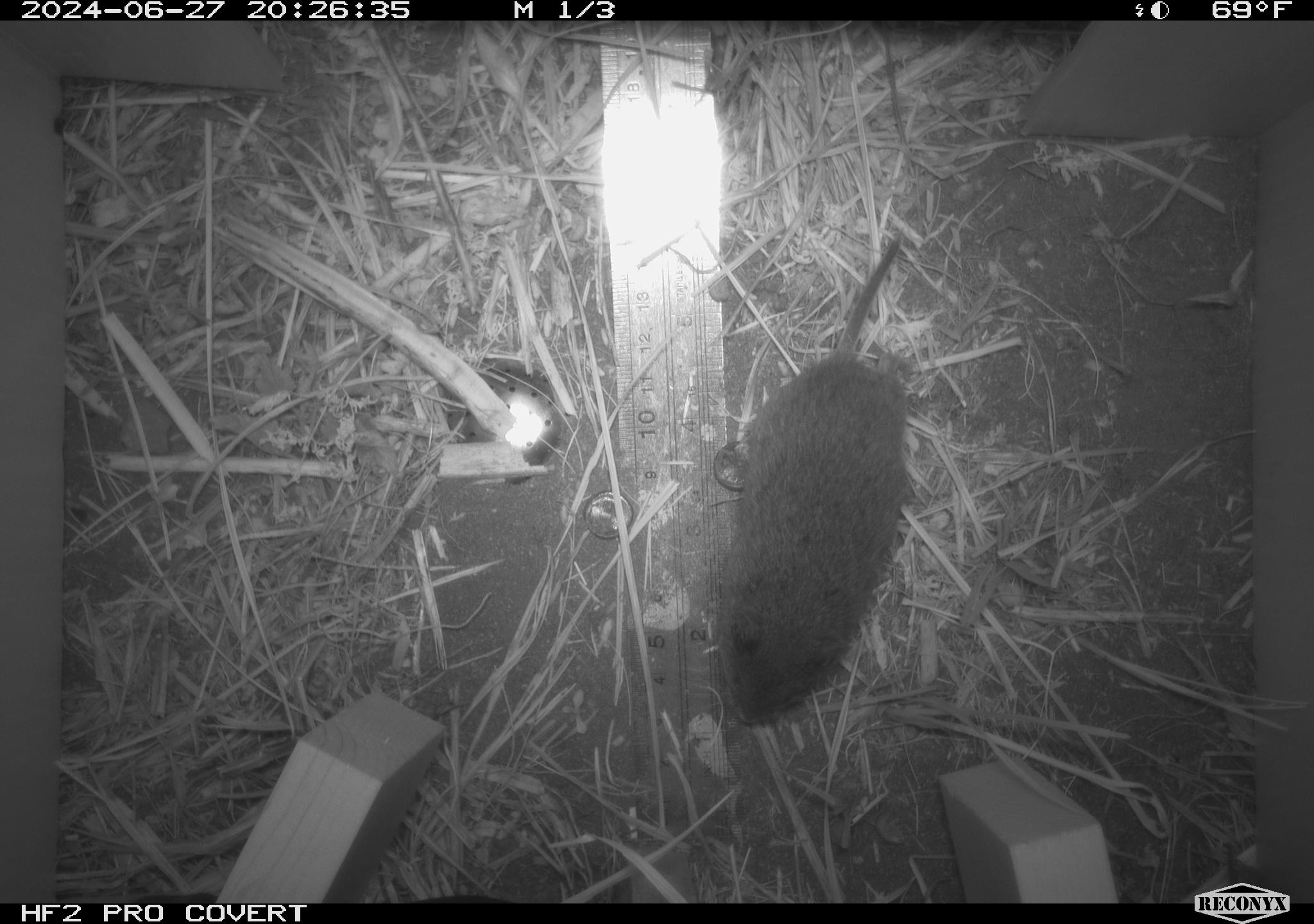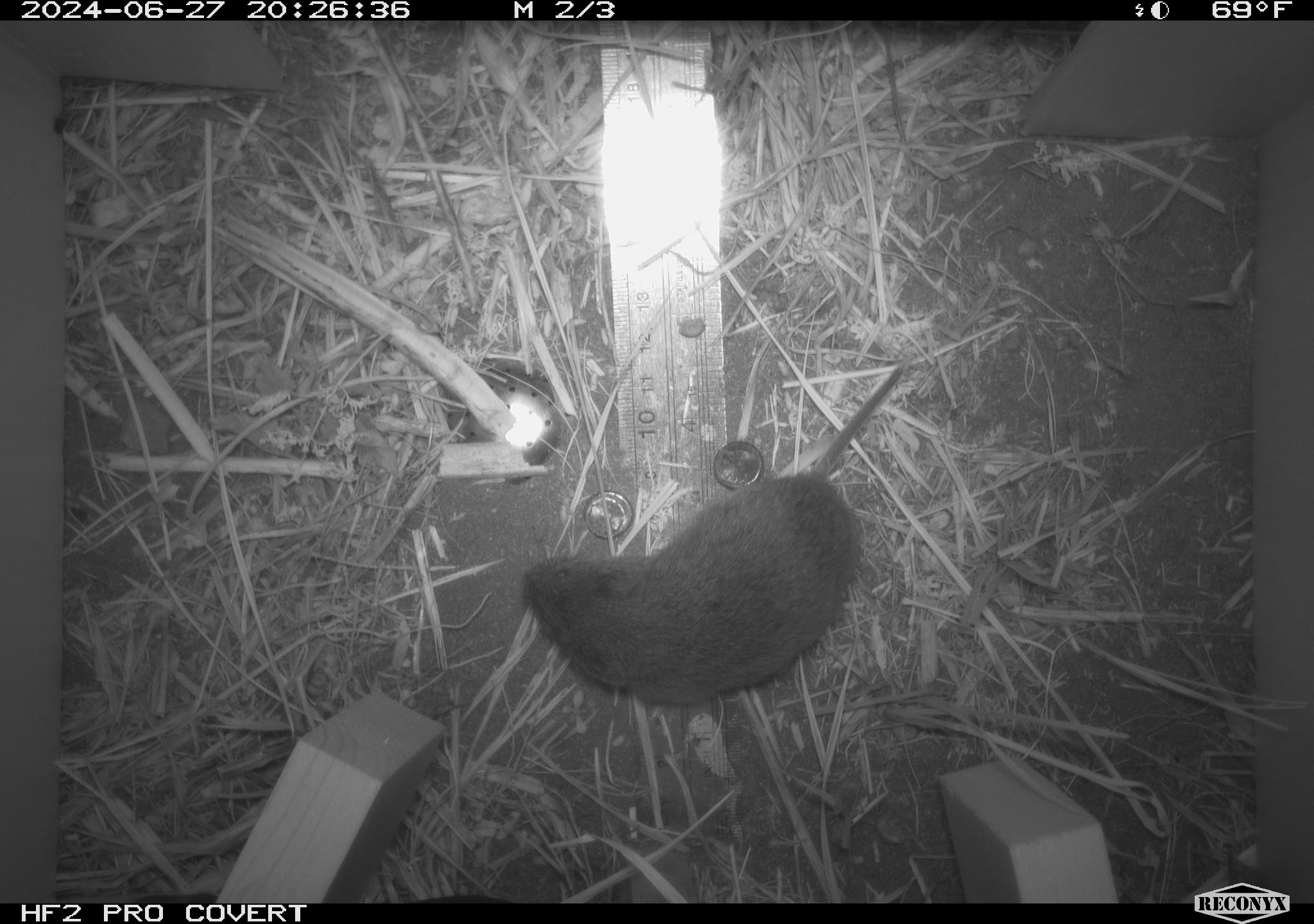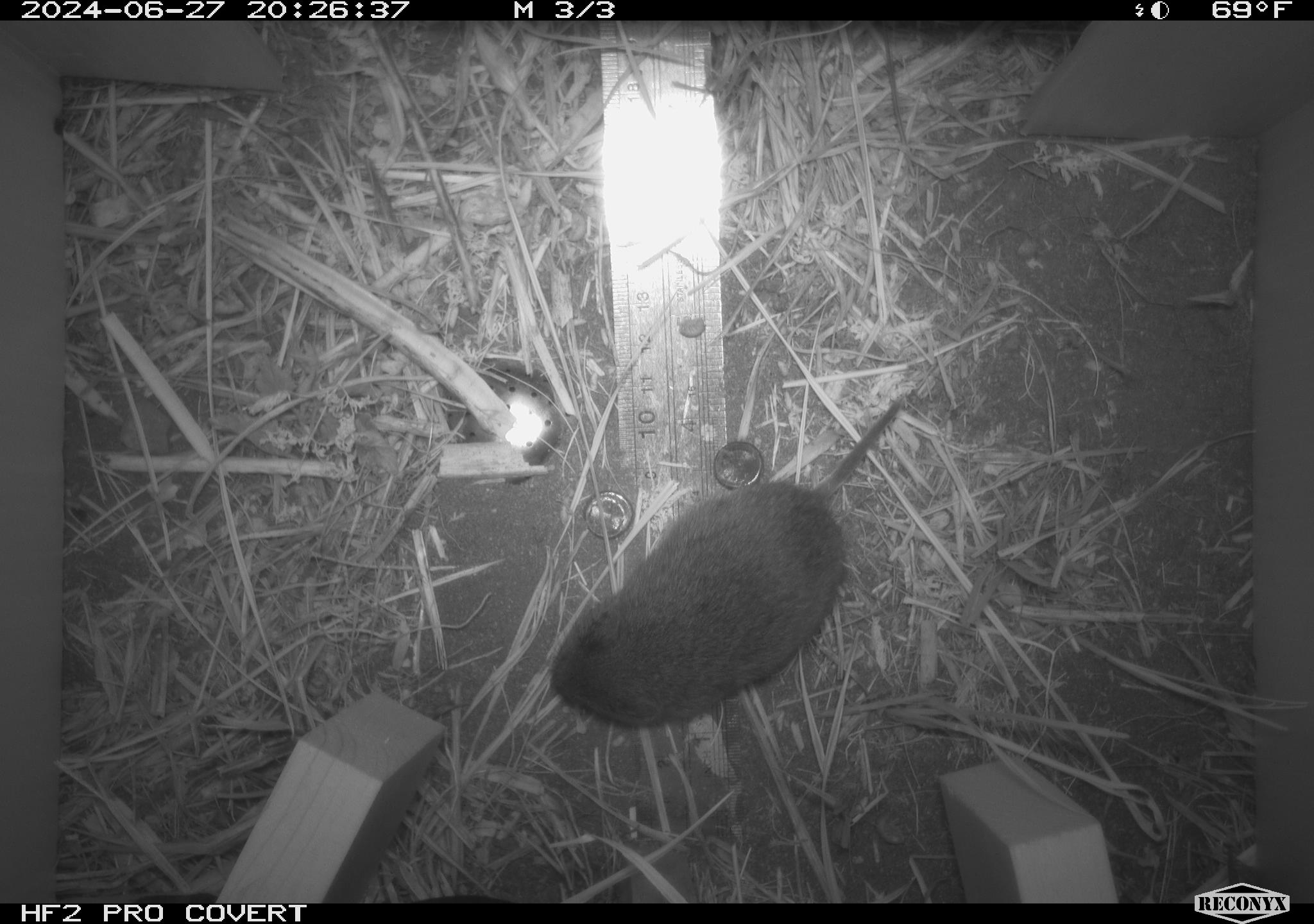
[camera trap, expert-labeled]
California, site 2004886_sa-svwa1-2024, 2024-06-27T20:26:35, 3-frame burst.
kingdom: Animalia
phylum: Chordata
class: Mammalia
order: Rodentia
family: Cricetidae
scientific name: Arvicolinae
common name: voles, lemmings, and muskrats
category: arvicolinae subfamily